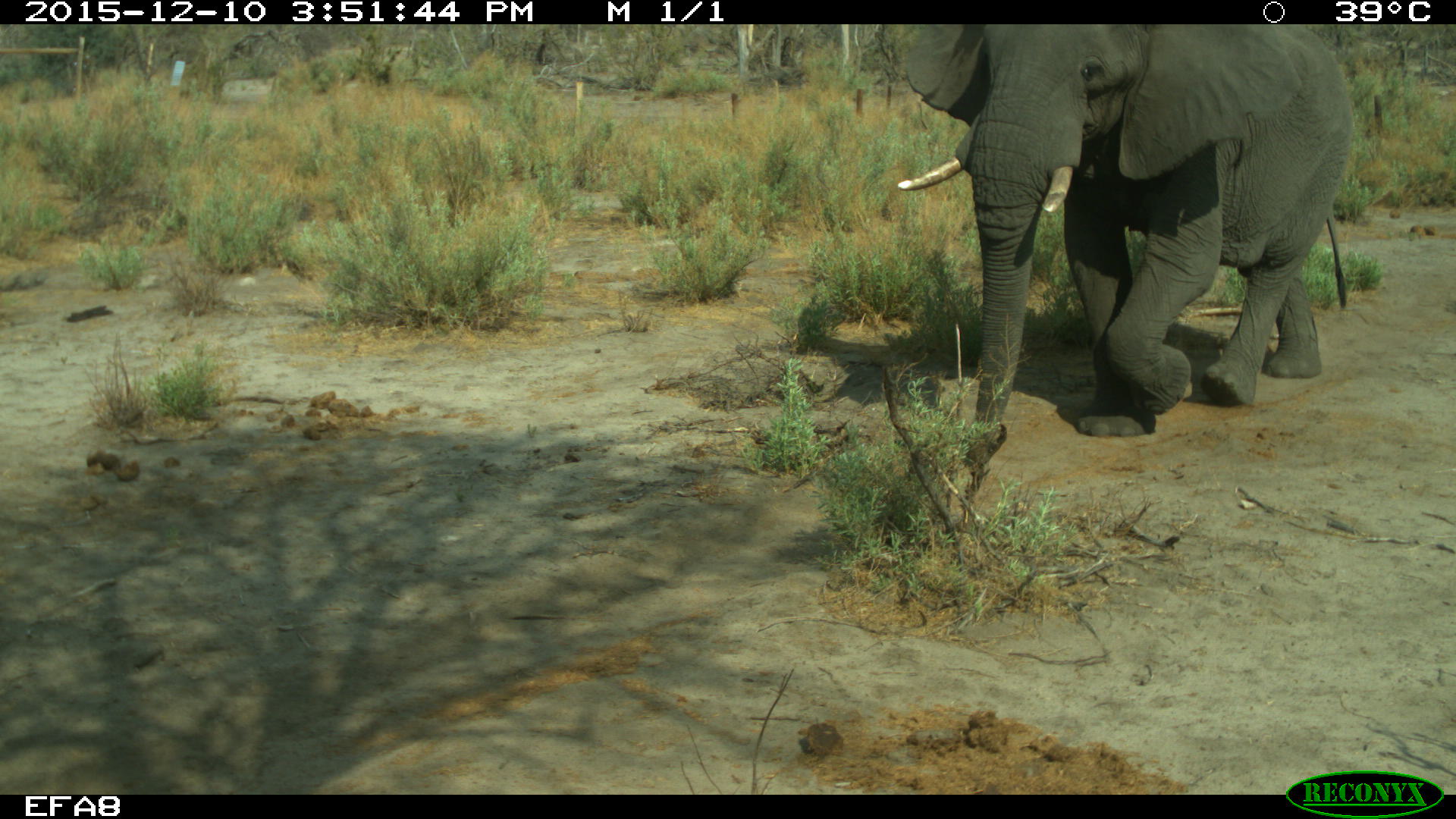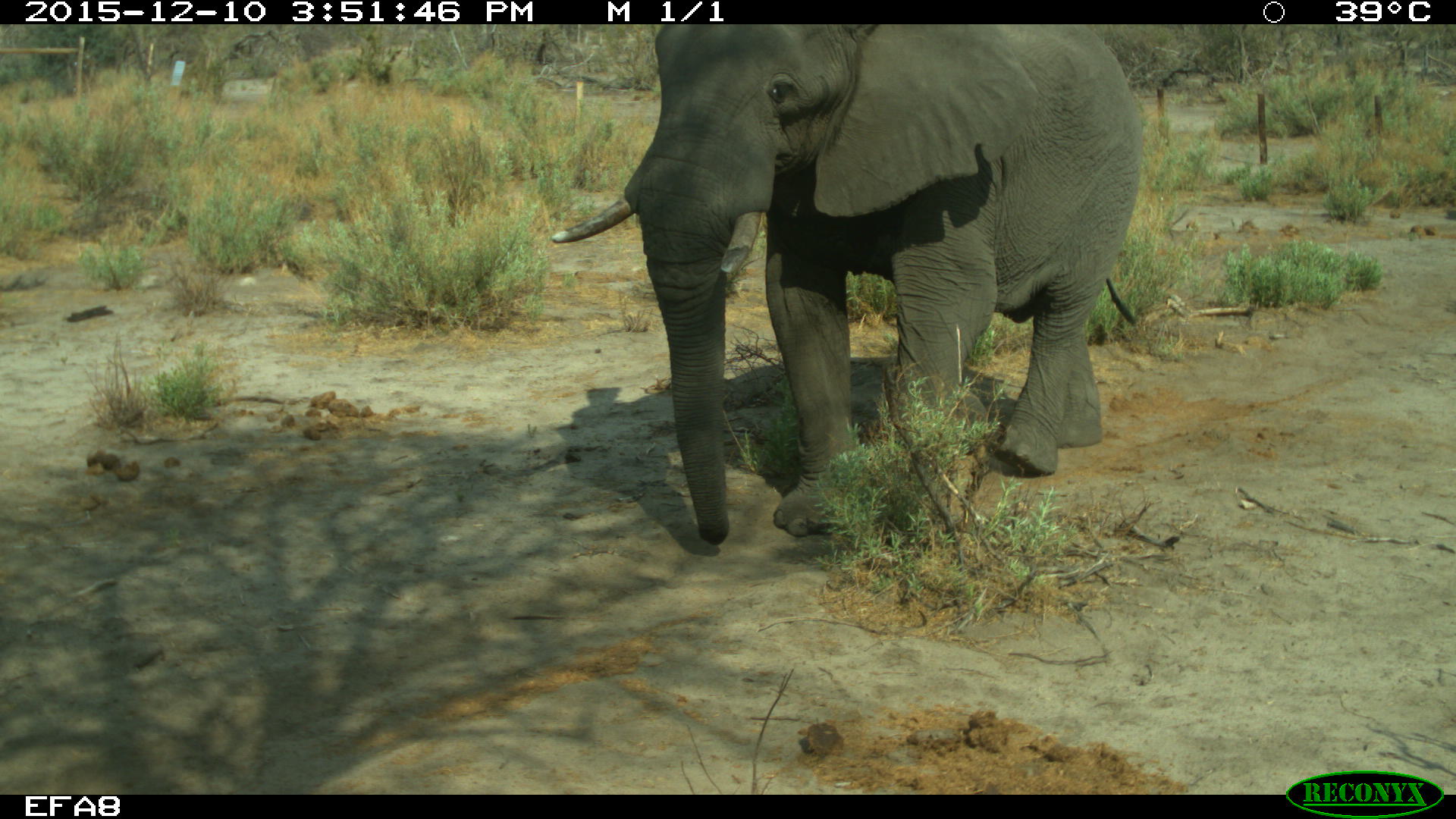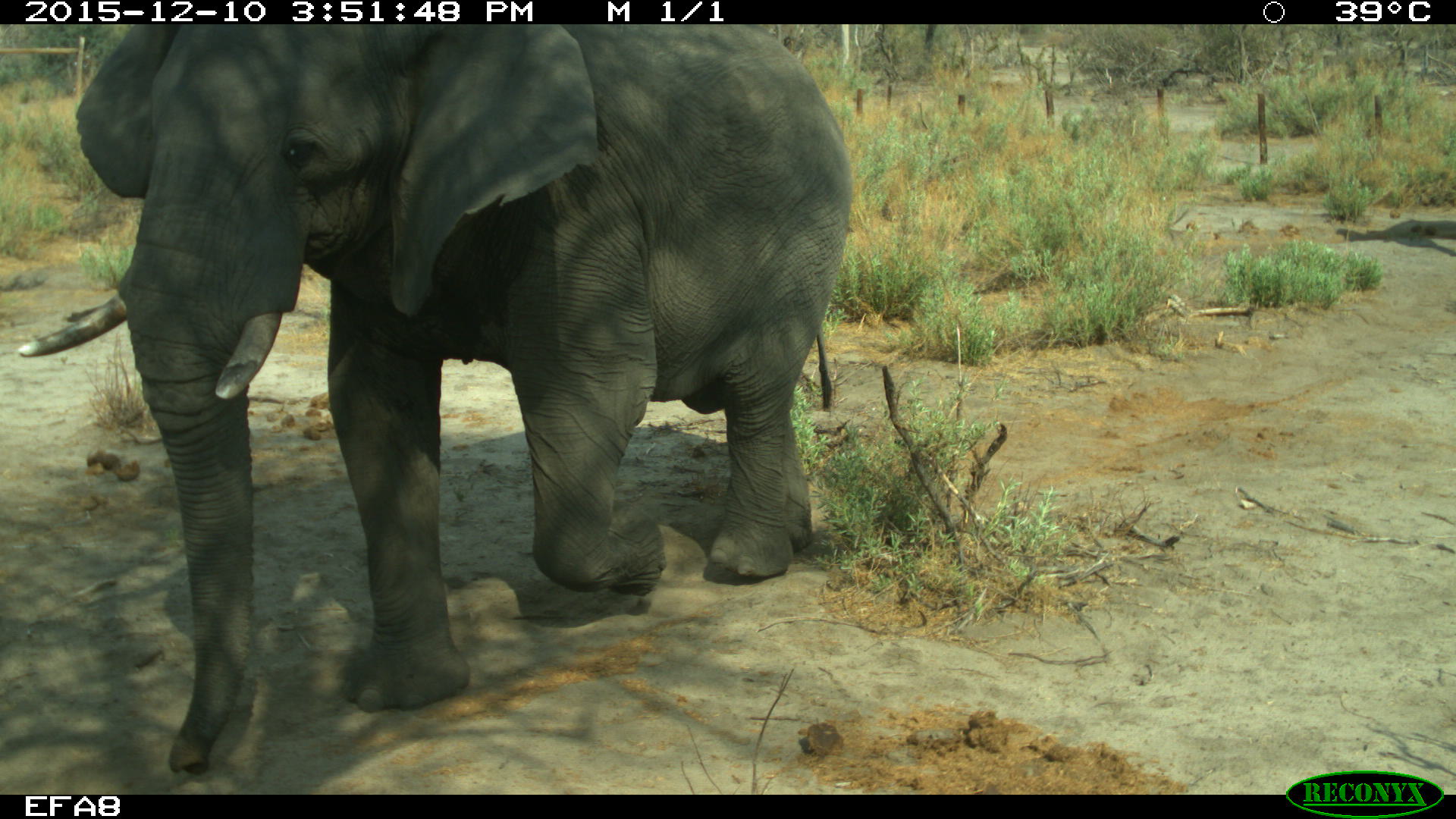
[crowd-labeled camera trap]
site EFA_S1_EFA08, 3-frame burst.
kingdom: Animalia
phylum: Chordata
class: Mammalia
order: Proboscidea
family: Elephantidae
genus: Loxodonta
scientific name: Loxodonta africana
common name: african bush elephant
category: elephant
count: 1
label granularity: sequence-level